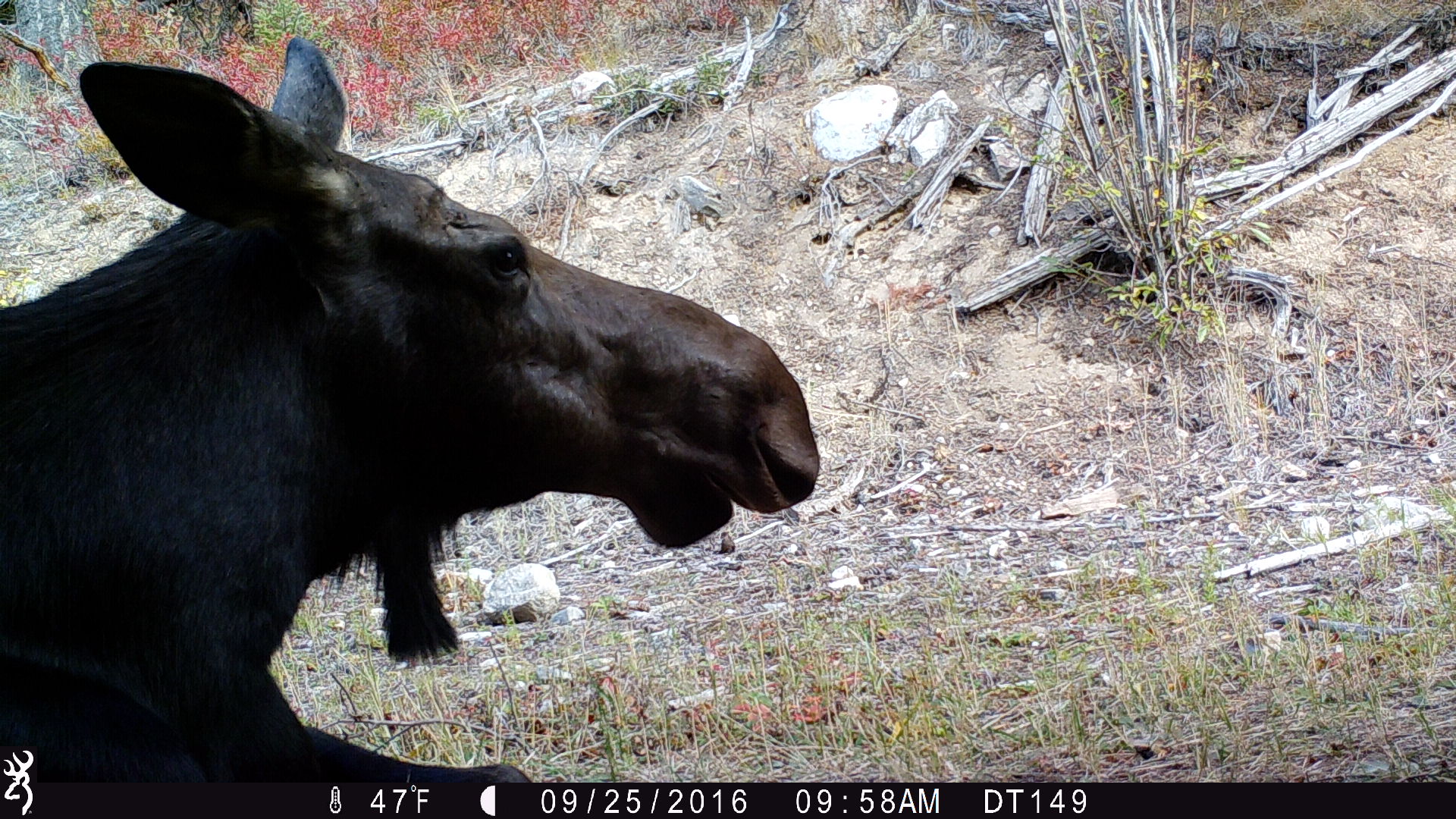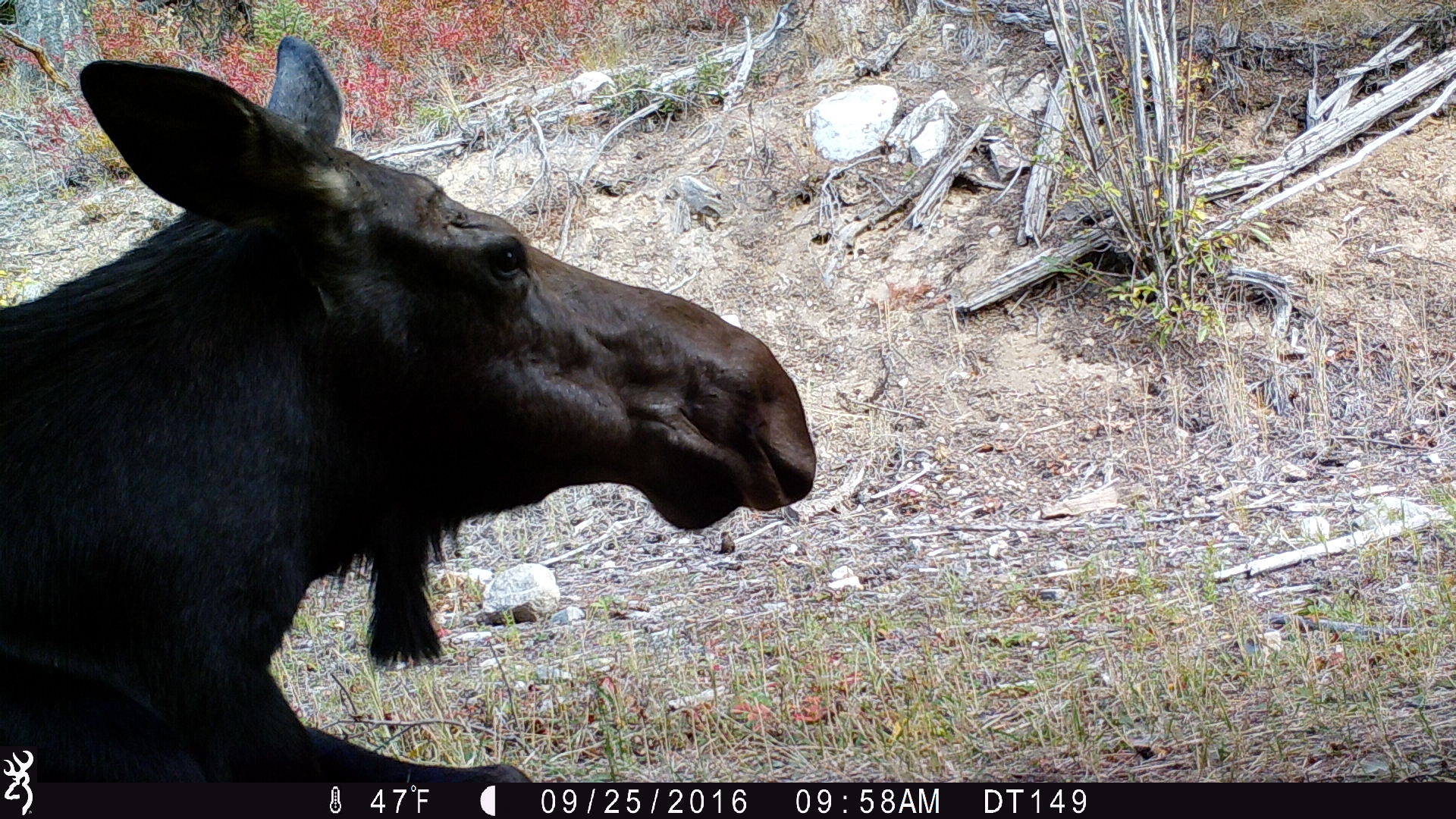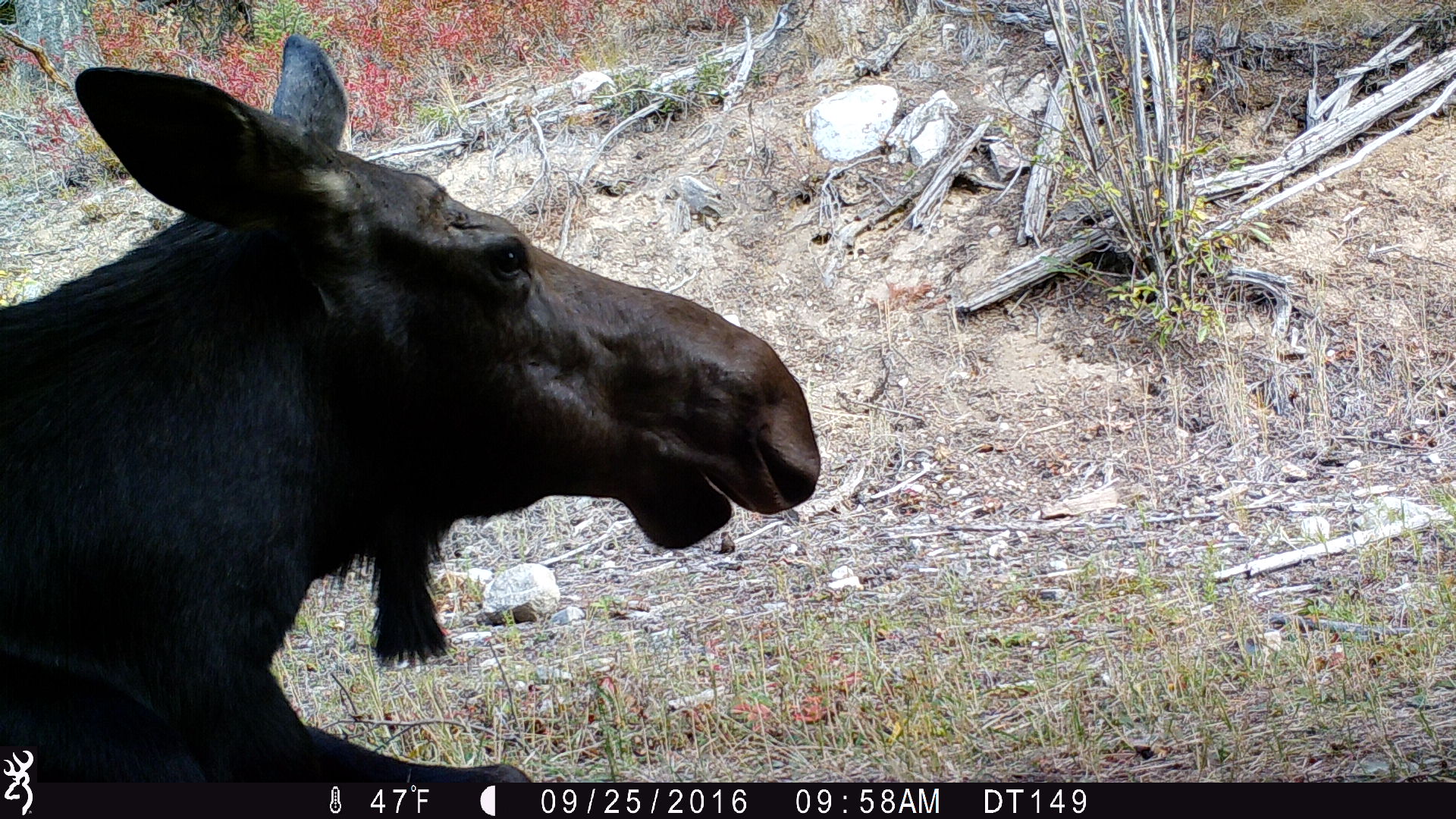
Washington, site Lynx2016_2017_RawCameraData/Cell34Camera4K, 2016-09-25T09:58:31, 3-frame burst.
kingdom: Animalia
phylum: Chordata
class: Mammalia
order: Artiodactyla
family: Cervidae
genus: Alces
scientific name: Alces alces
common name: moose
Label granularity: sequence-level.